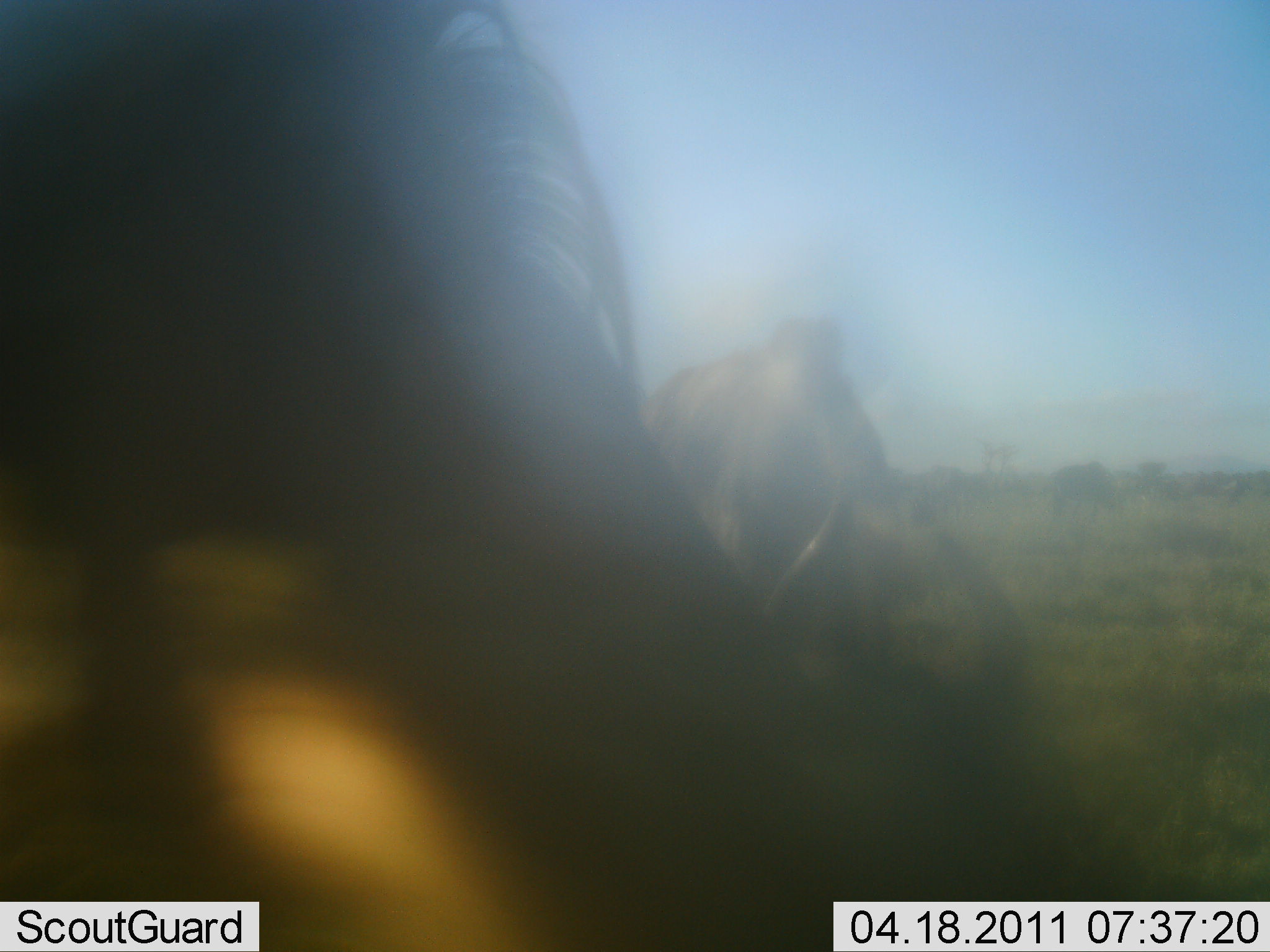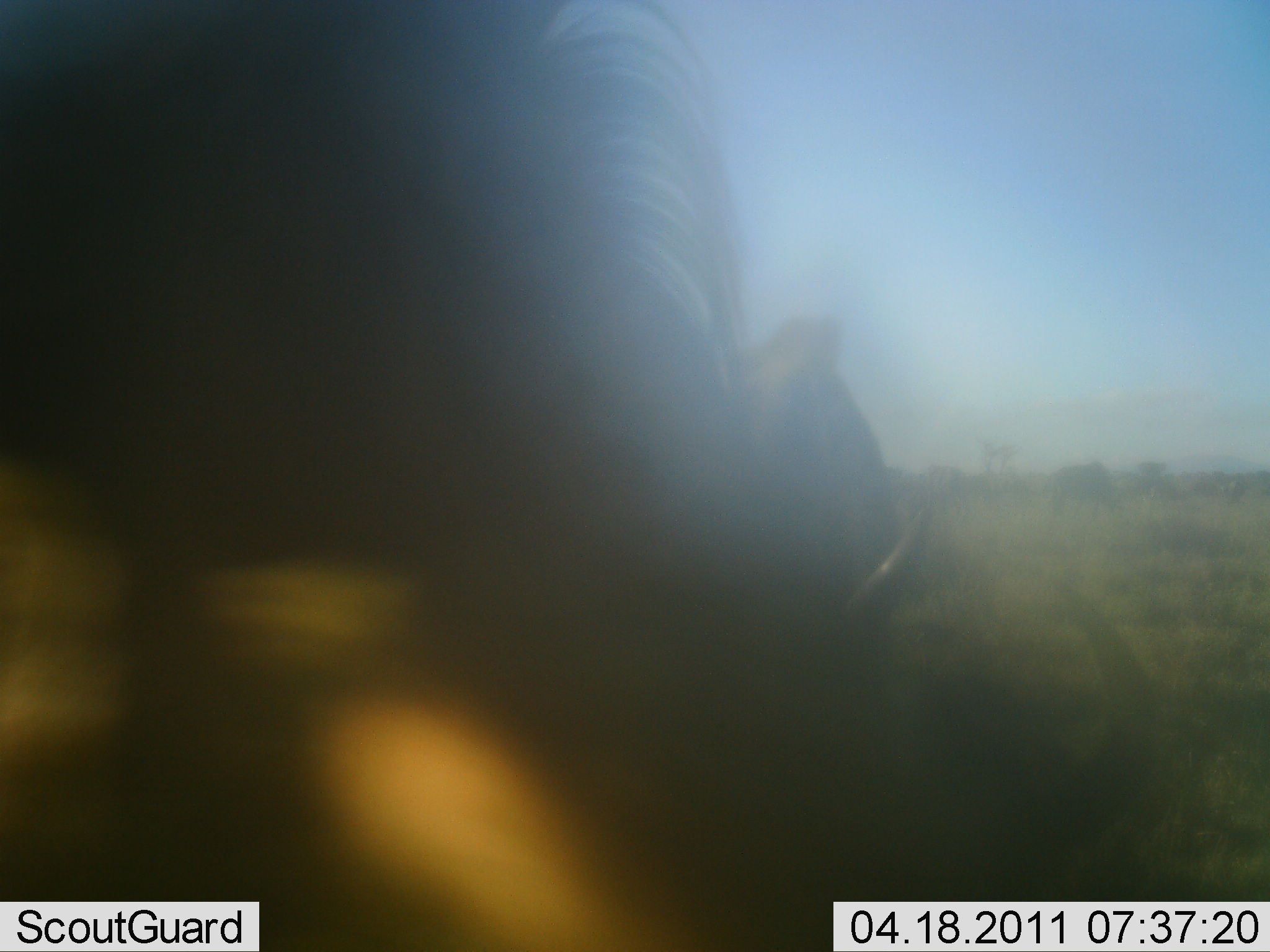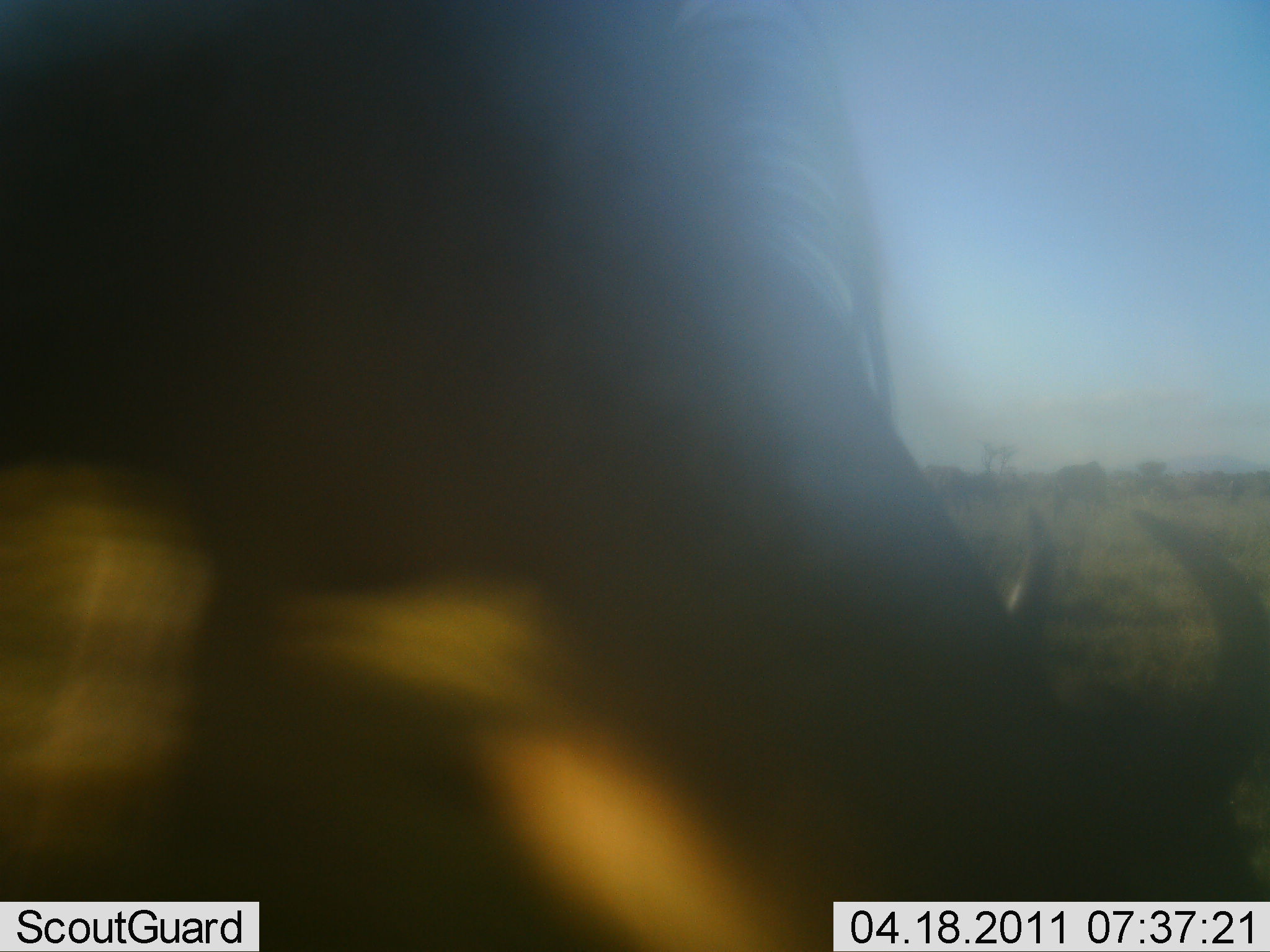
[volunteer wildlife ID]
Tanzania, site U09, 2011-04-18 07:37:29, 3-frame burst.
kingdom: Animalia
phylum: Chordata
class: Mammalia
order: Artiodactyla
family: Bovidae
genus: Connochaetes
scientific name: Connochaetes taurinus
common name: blue wildebeest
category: wildebeest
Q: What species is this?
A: Wildebeest (blue wildebeest) (Connochaetes taurinus).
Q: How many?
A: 2.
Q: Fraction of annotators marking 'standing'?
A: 12%.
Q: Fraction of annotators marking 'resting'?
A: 0%.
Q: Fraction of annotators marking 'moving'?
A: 0%.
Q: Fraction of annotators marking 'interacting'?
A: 0%.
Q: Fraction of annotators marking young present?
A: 0%.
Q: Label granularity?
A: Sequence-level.